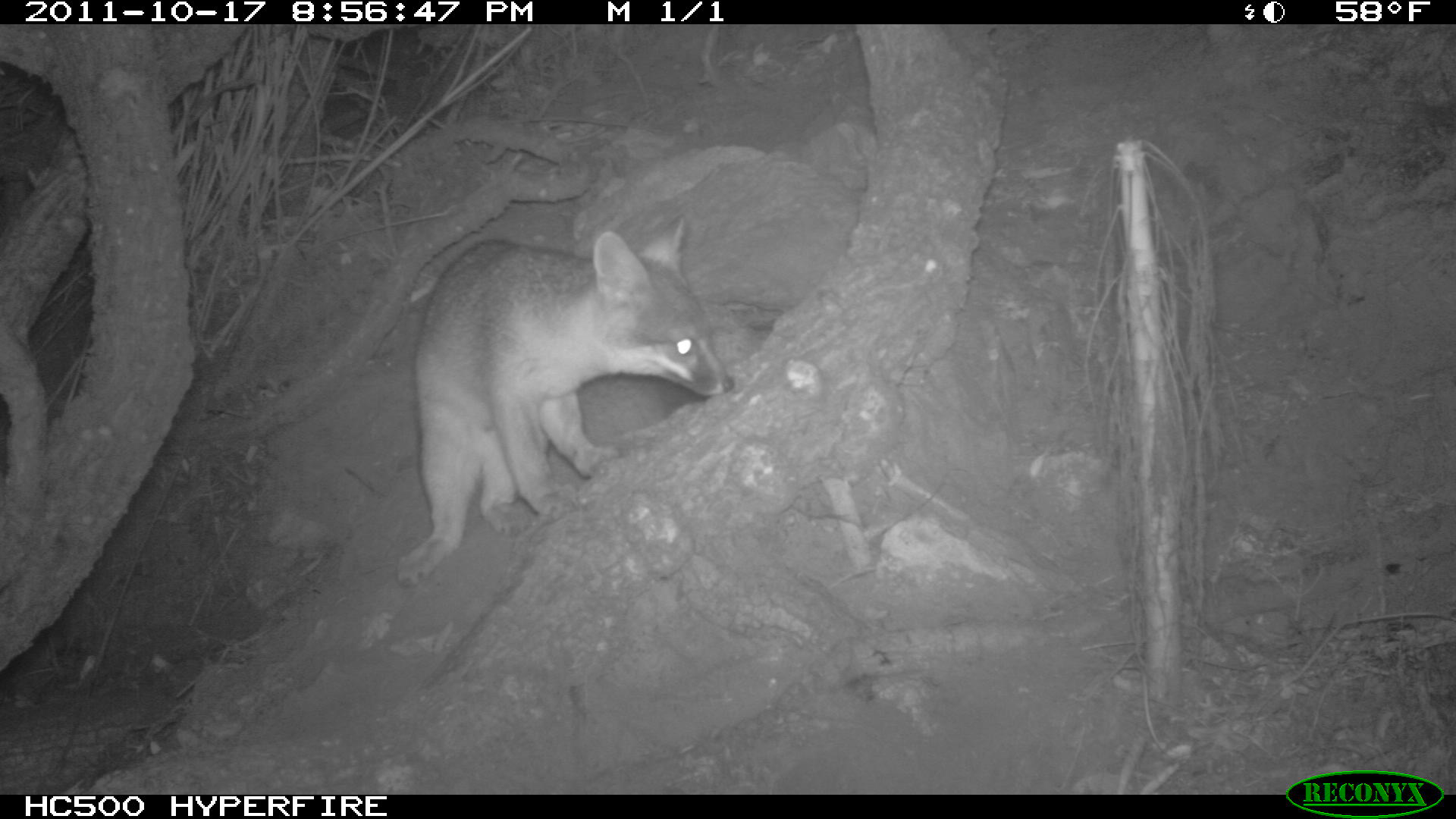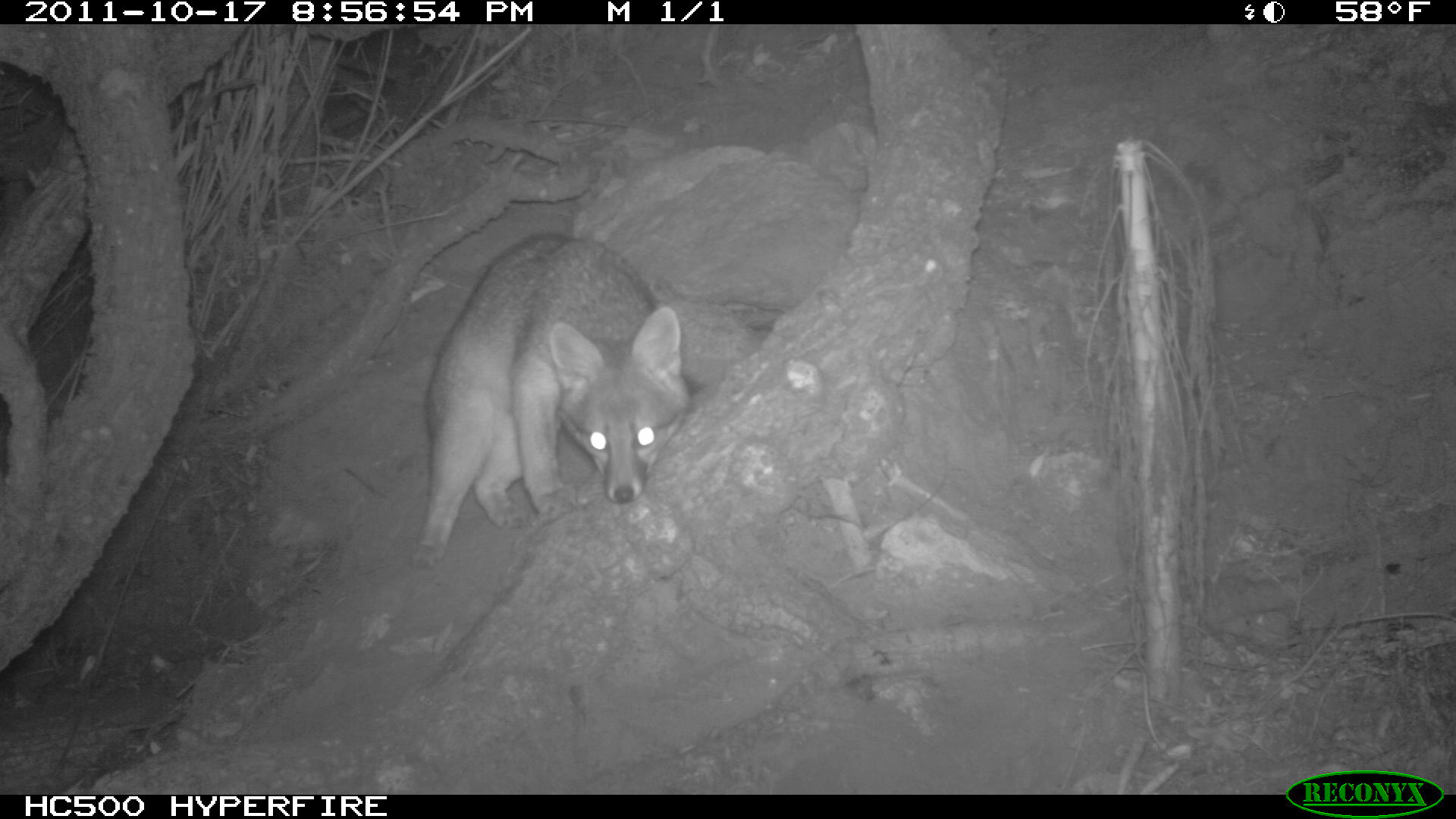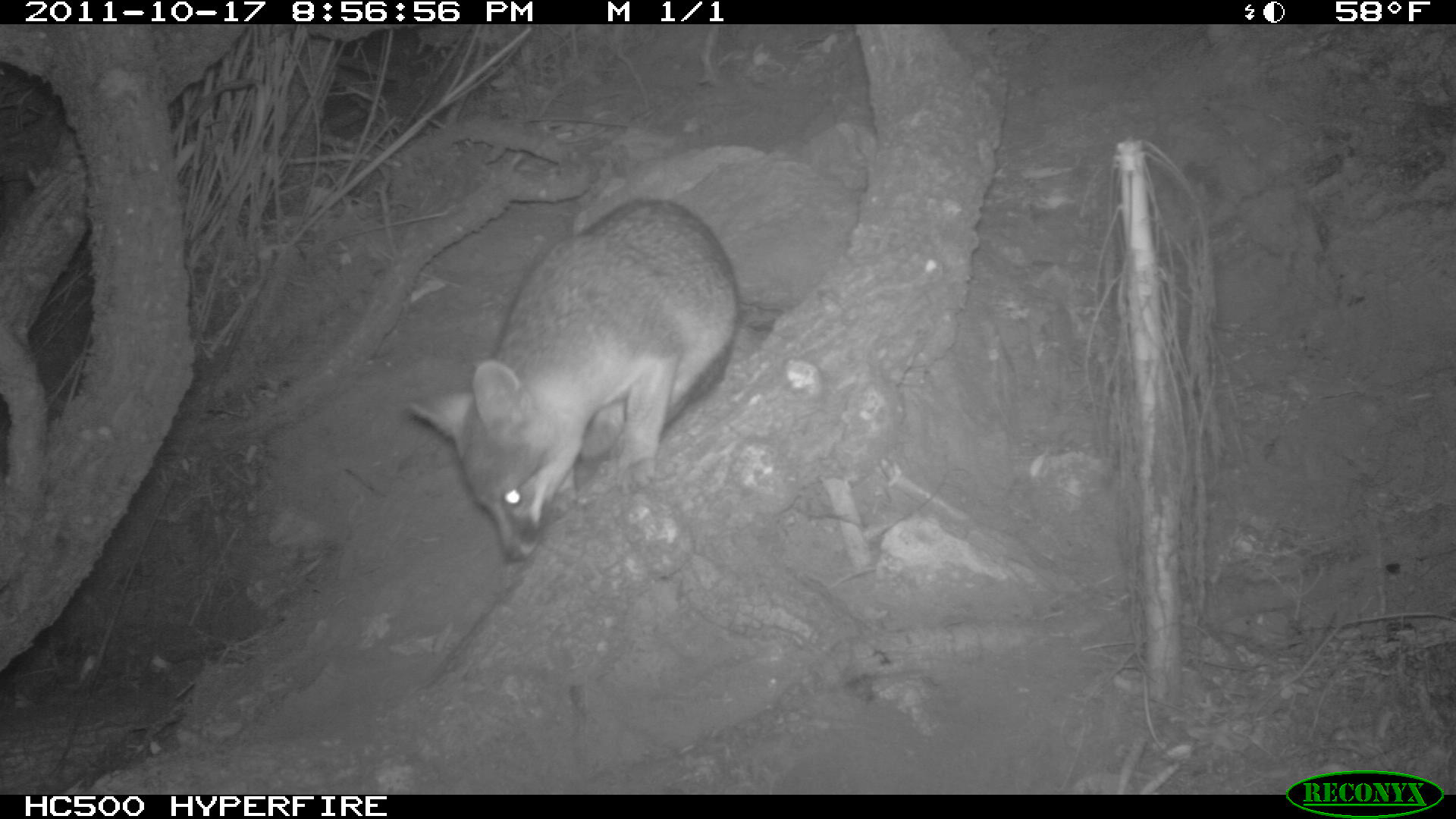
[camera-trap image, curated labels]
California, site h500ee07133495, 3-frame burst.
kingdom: Animalia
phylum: Chordata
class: Mammalia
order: Carnivora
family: Canidae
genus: Urocyon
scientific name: Urocyon littoralis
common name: island fox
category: fox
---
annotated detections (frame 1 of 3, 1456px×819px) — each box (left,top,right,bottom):
fox: (395,214,735,587)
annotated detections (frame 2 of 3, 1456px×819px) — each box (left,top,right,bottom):
fox: (410,234,690,566)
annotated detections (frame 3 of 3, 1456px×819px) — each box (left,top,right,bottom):
fox: (405,199,740,563)